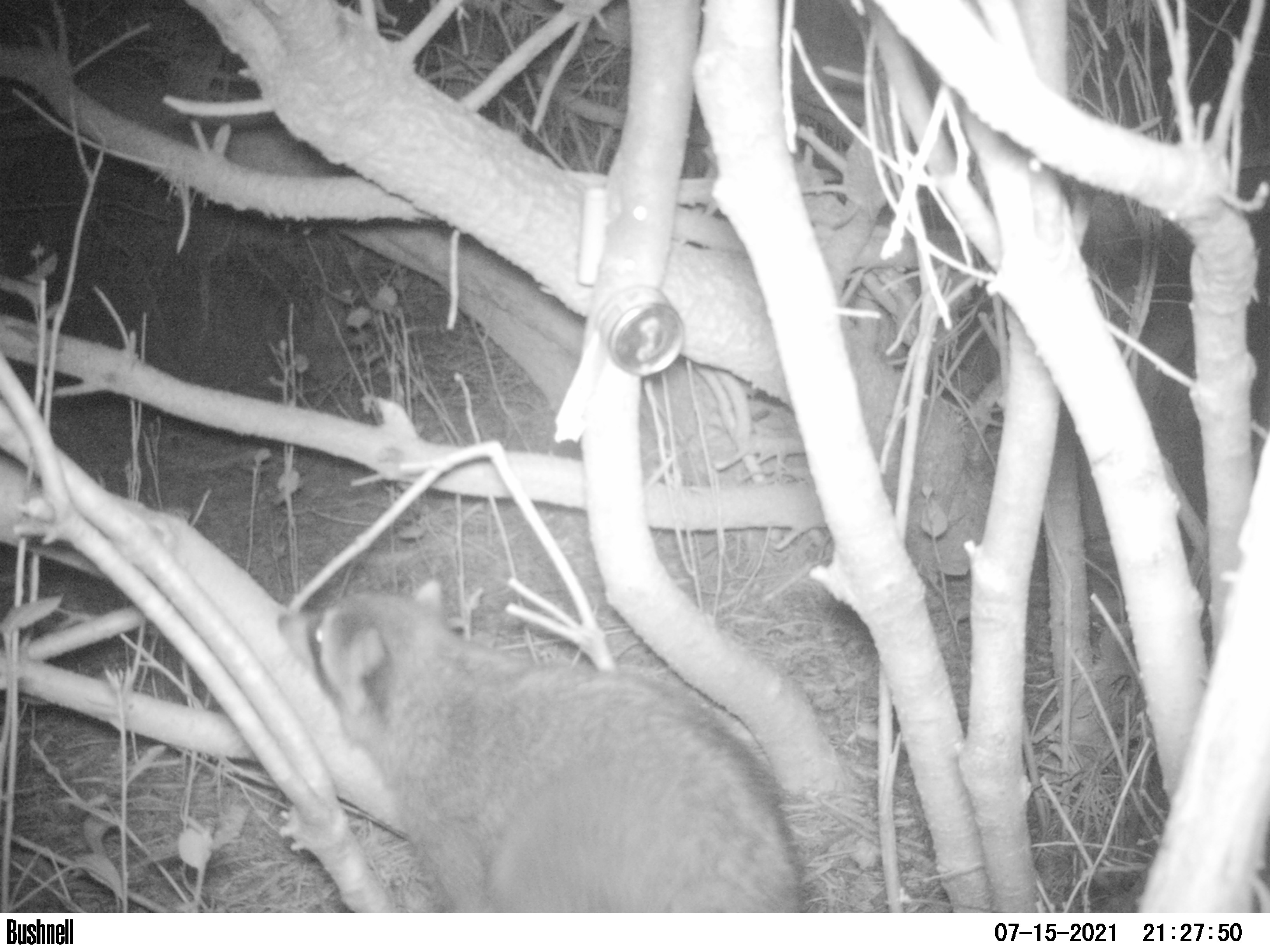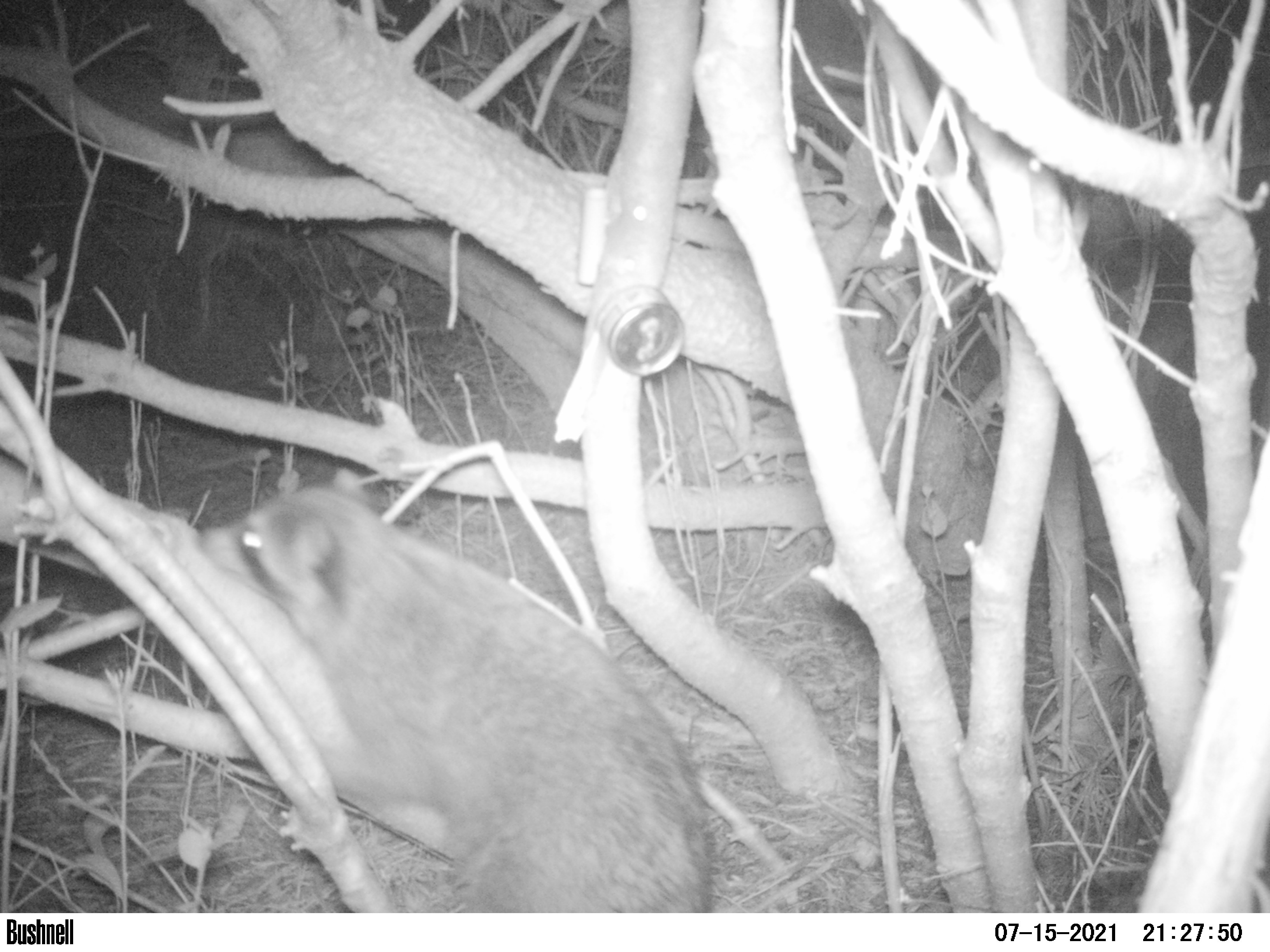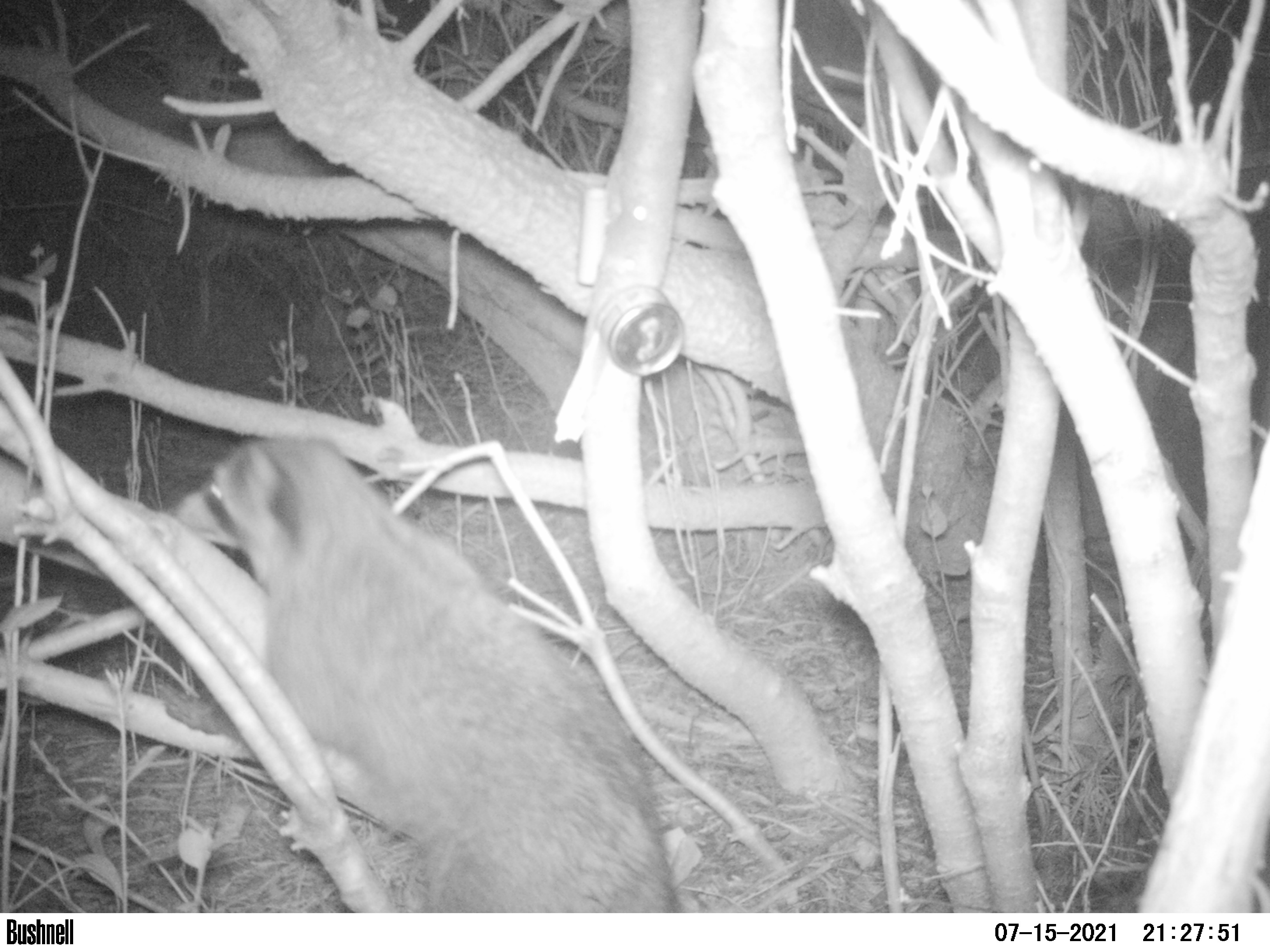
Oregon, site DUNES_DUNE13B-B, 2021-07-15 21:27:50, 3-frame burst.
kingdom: Animalia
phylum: Chordata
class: Mammalia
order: Carnivora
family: Procyonidae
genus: Procyon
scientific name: Procyon lotor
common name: northern raccoon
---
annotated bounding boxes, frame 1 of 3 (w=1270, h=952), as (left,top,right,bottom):
northern raccoon: (271,582,802,910)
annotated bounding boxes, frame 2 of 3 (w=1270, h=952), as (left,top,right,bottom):
northern raccoon: (192,464,713,907)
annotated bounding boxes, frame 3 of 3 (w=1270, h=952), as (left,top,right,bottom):
northern raccoon: (171,430,678,909)